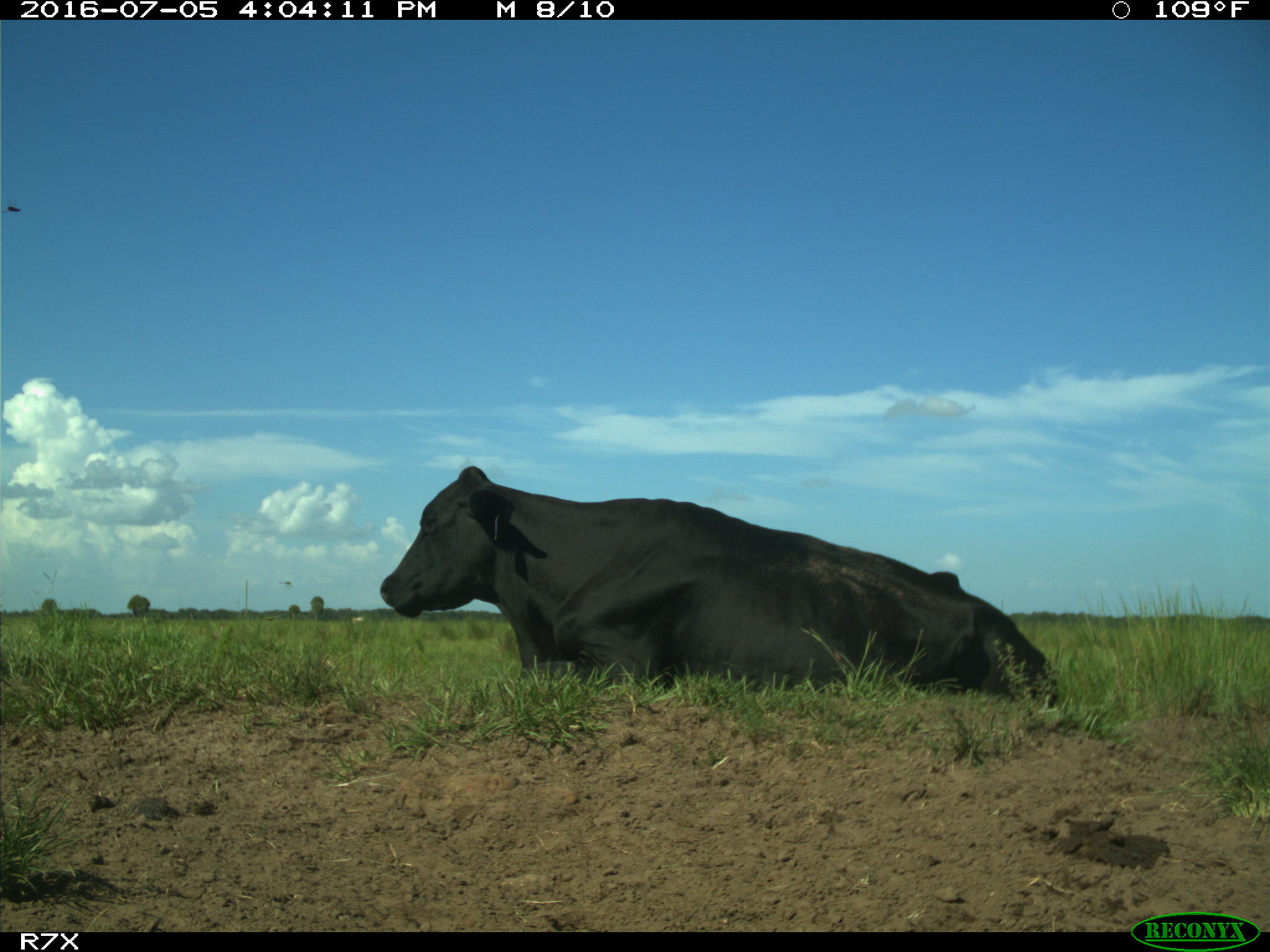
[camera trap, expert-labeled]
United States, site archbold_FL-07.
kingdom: Animalia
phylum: Chordata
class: Mammalia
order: Artiodactyla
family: Bovidae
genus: Bos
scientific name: Bos taurus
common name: domestic cow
Bos taurus (domestic cow).